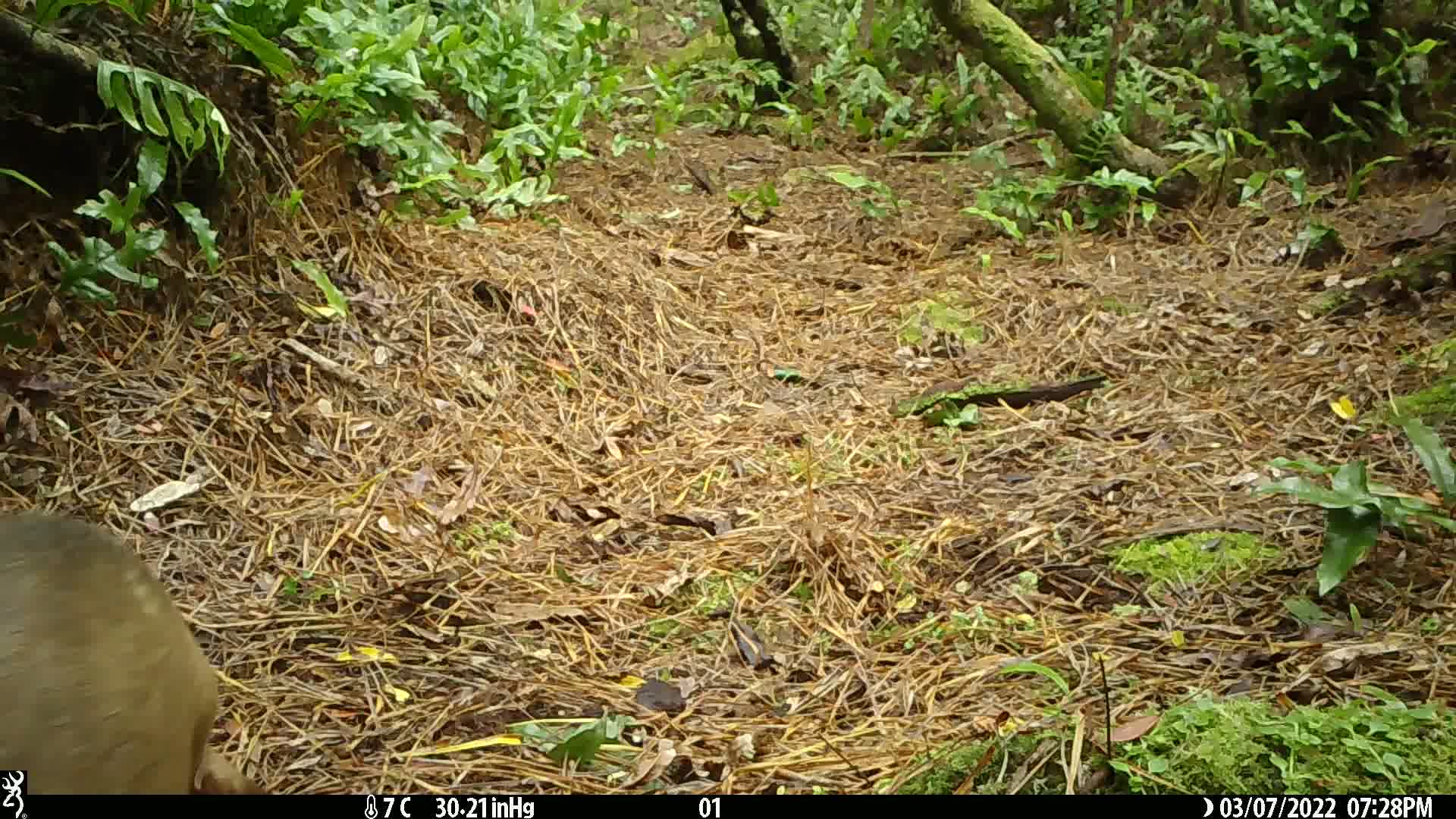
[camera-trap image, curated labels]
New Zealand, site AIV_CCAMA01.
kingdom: Animalia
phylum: Chordata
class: Mammalia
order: Carnivora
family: Otariidae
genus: Phocarctos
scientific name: Phocarctos hookeri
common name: new zealand sea lion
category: sealion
Sealion (new zealand sea lion) (Phocarctos hookeri).